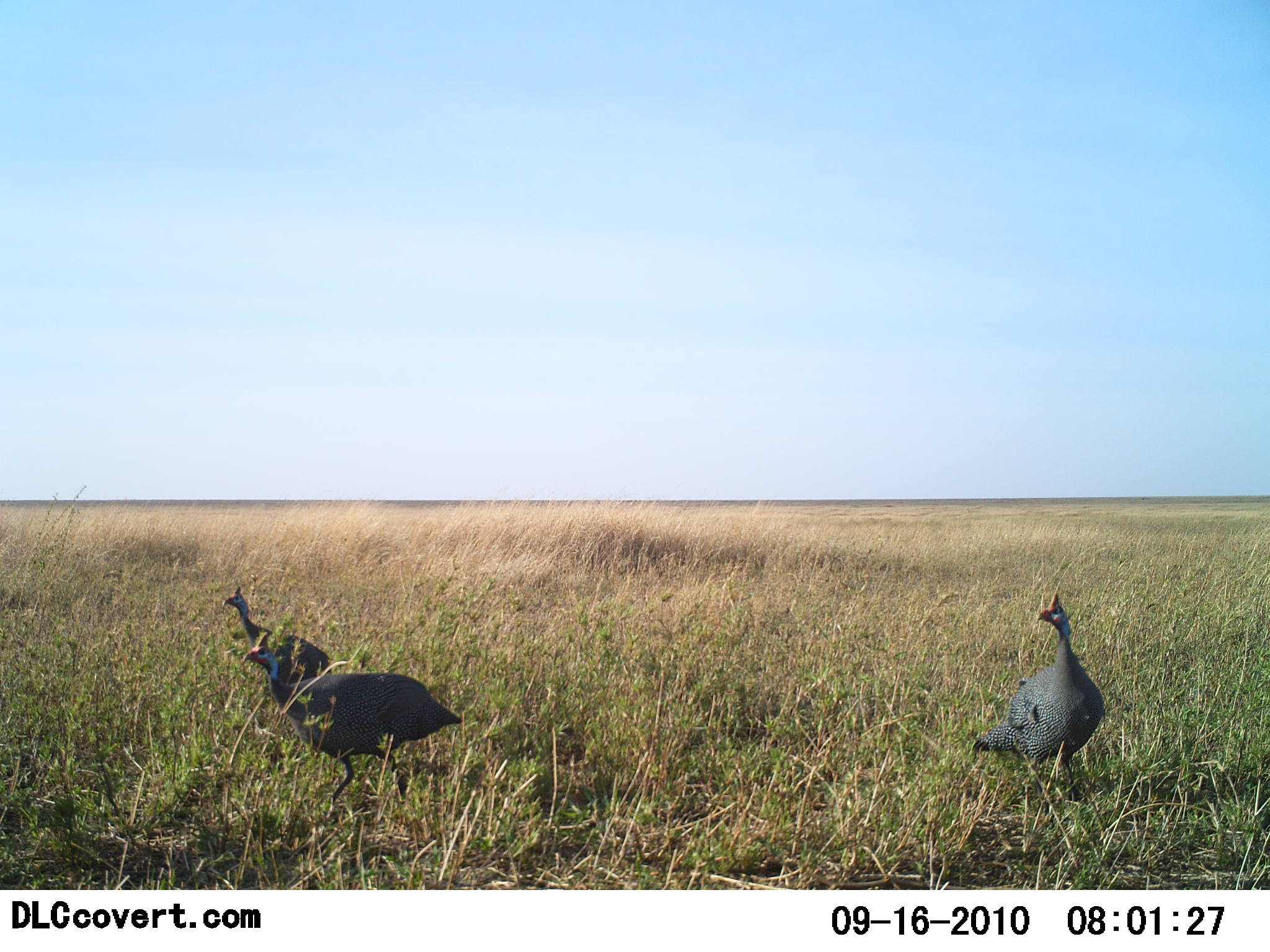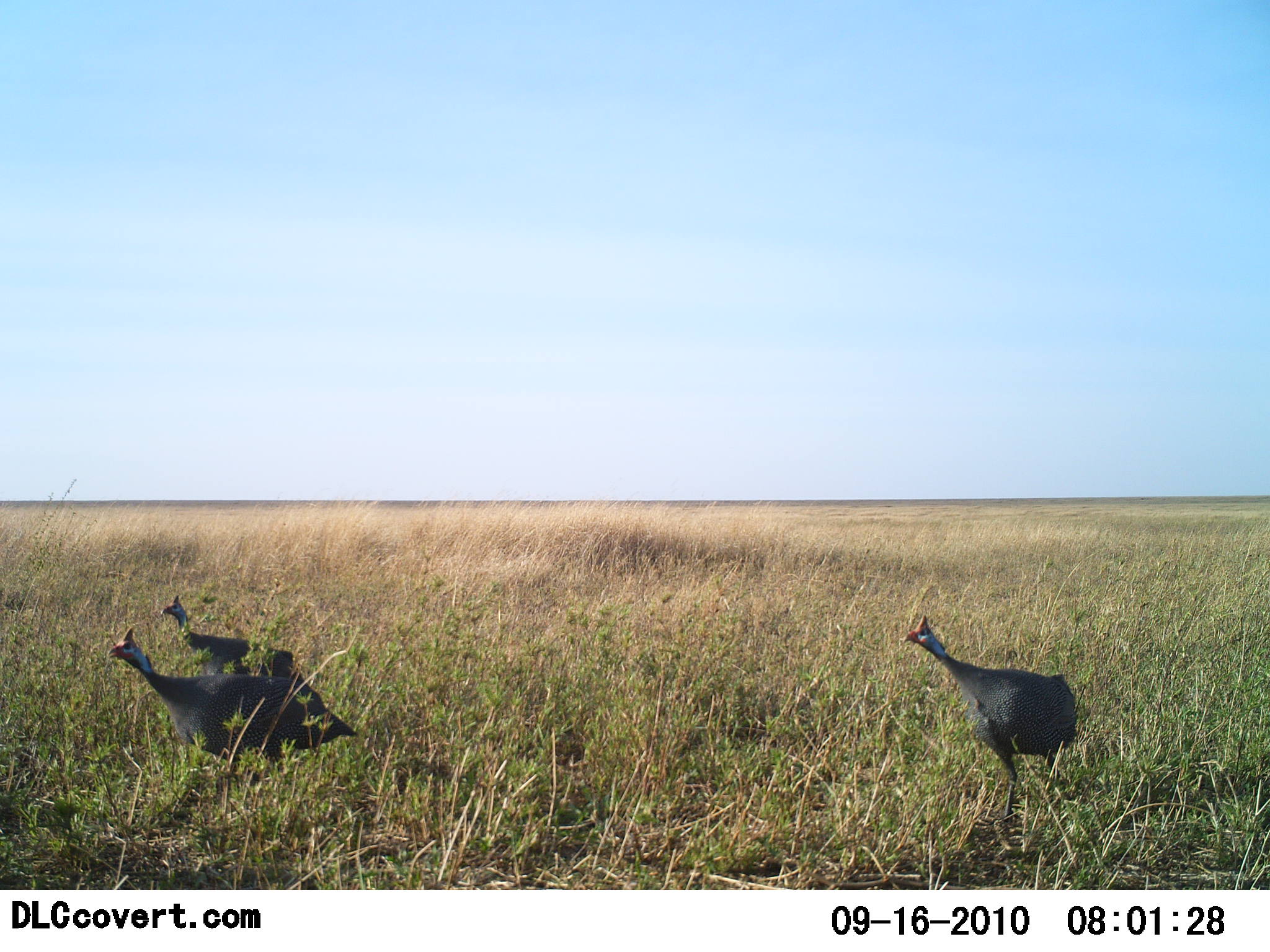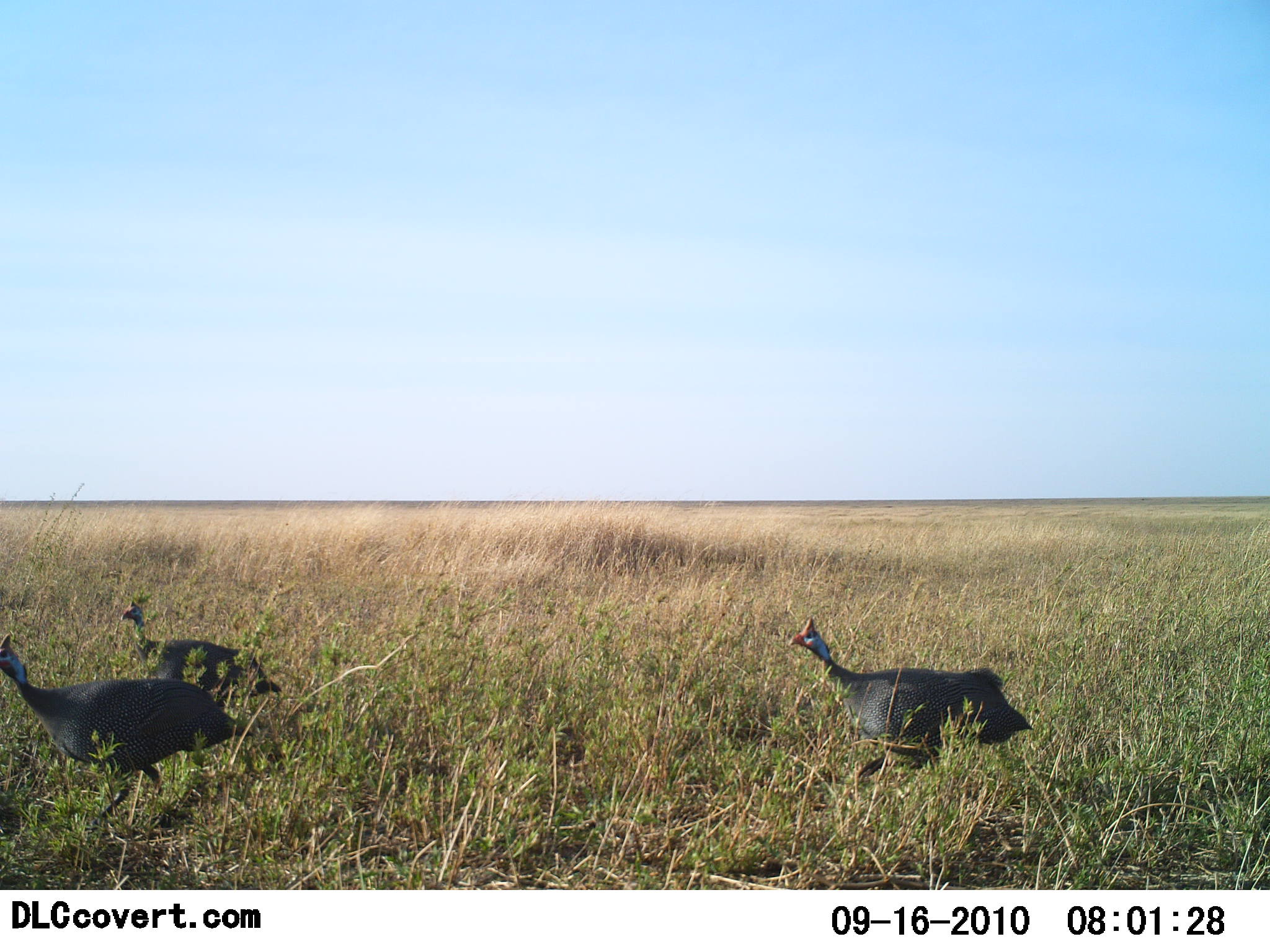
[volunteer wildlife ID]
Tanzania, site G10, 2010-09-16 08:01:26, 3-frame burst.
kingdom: Animalia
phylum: Chordata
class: Aves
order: Galliformes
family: Numididae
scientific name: Numididae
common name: guinea fowl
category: guineafowl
Guineafowl (guinea fowl) (Numididae), count 3. Behavior (volunteer vote fractions): standing 6%, resting 0%, moving 94%, interacting 0%. Young present (vote fraction): 0%. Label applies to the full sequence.